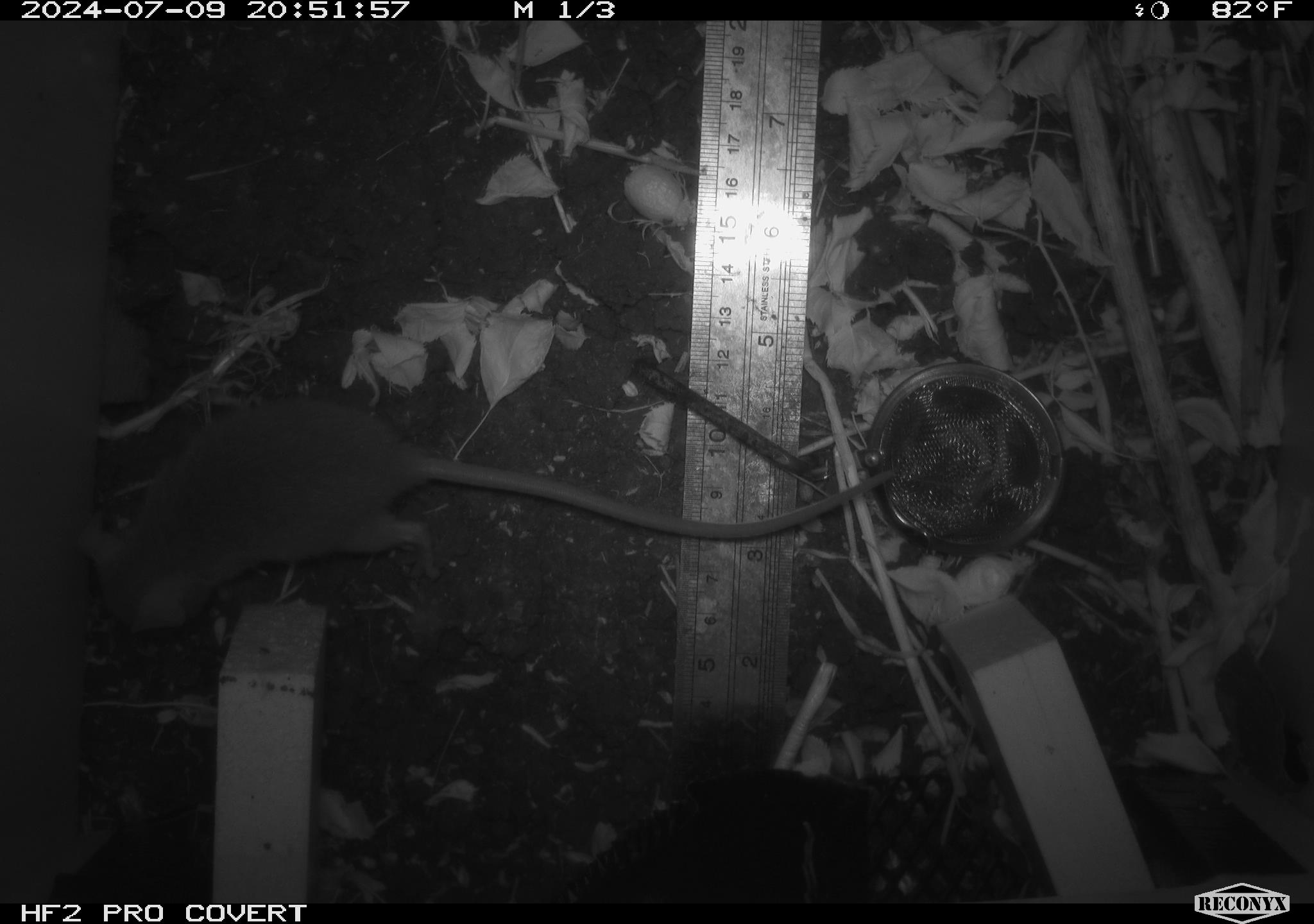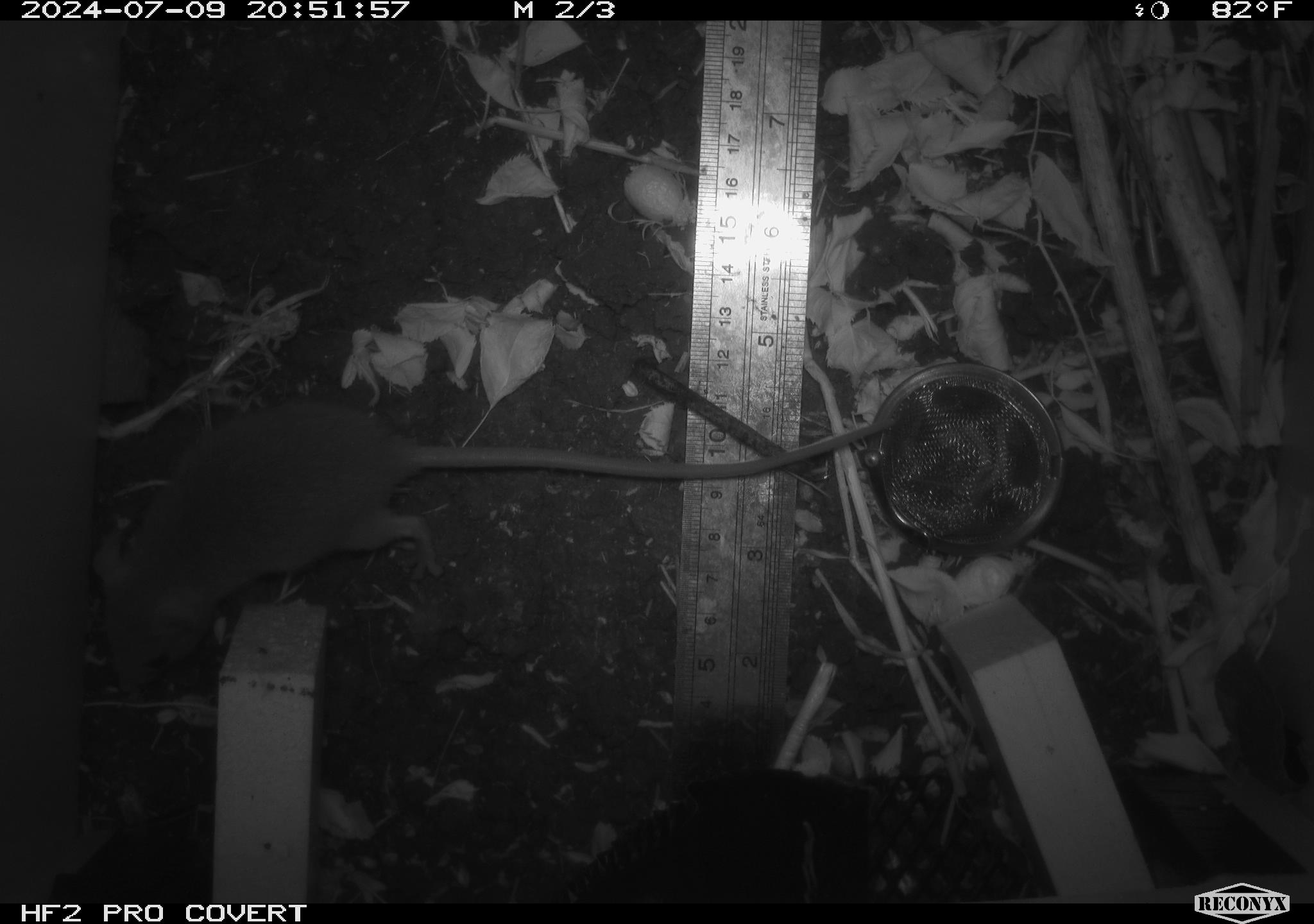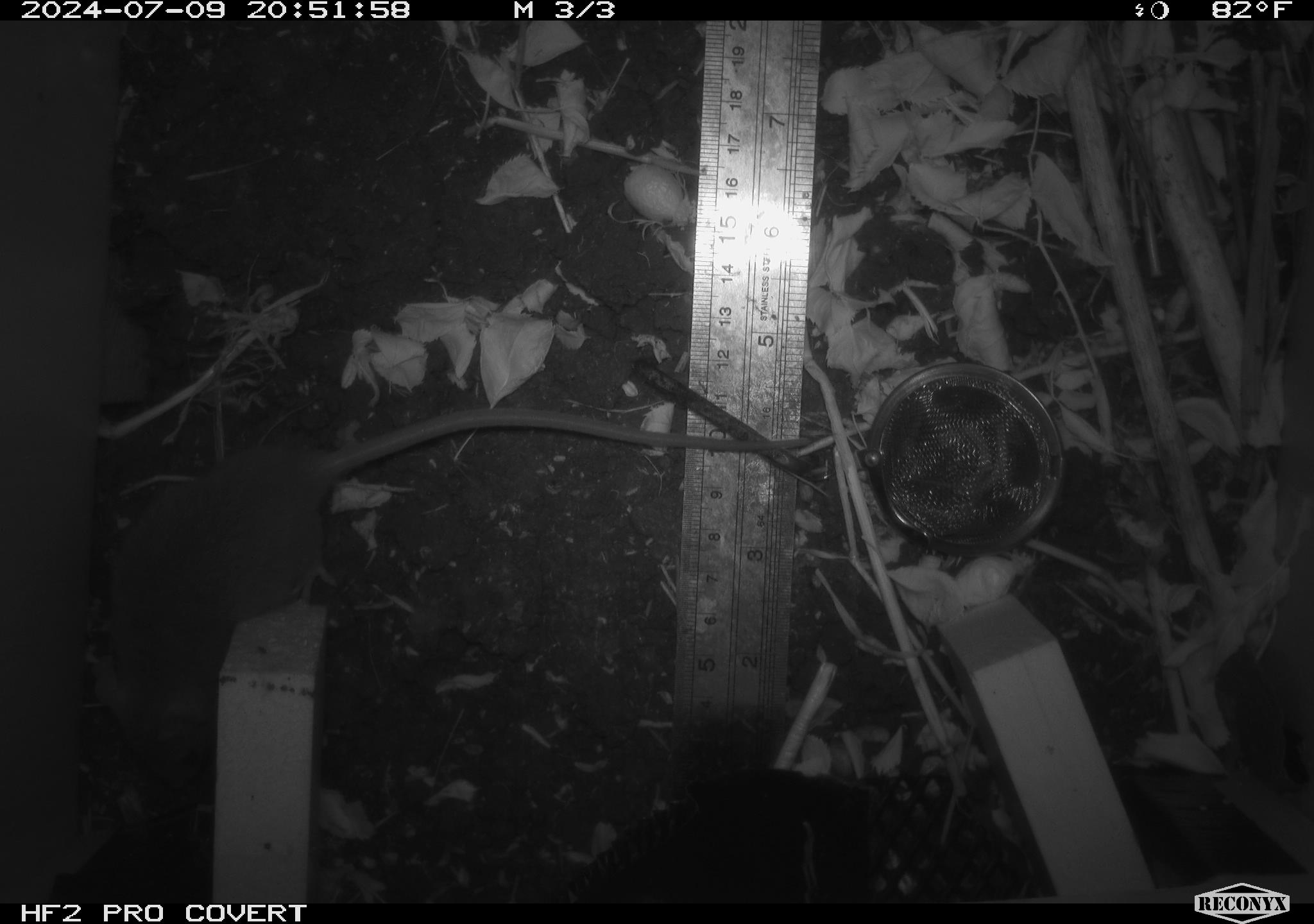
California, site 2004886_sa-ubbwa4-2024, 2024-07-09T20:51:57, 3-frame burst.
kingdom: Animalia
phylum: Chordata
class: Mammalia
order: Rodentia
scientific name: Rodentia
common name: woodrat or rat or mouse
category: woodrat or rat or mouse species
Woodrat or rat or mouse species (woodrat or rat or mouse) (Rodentia).